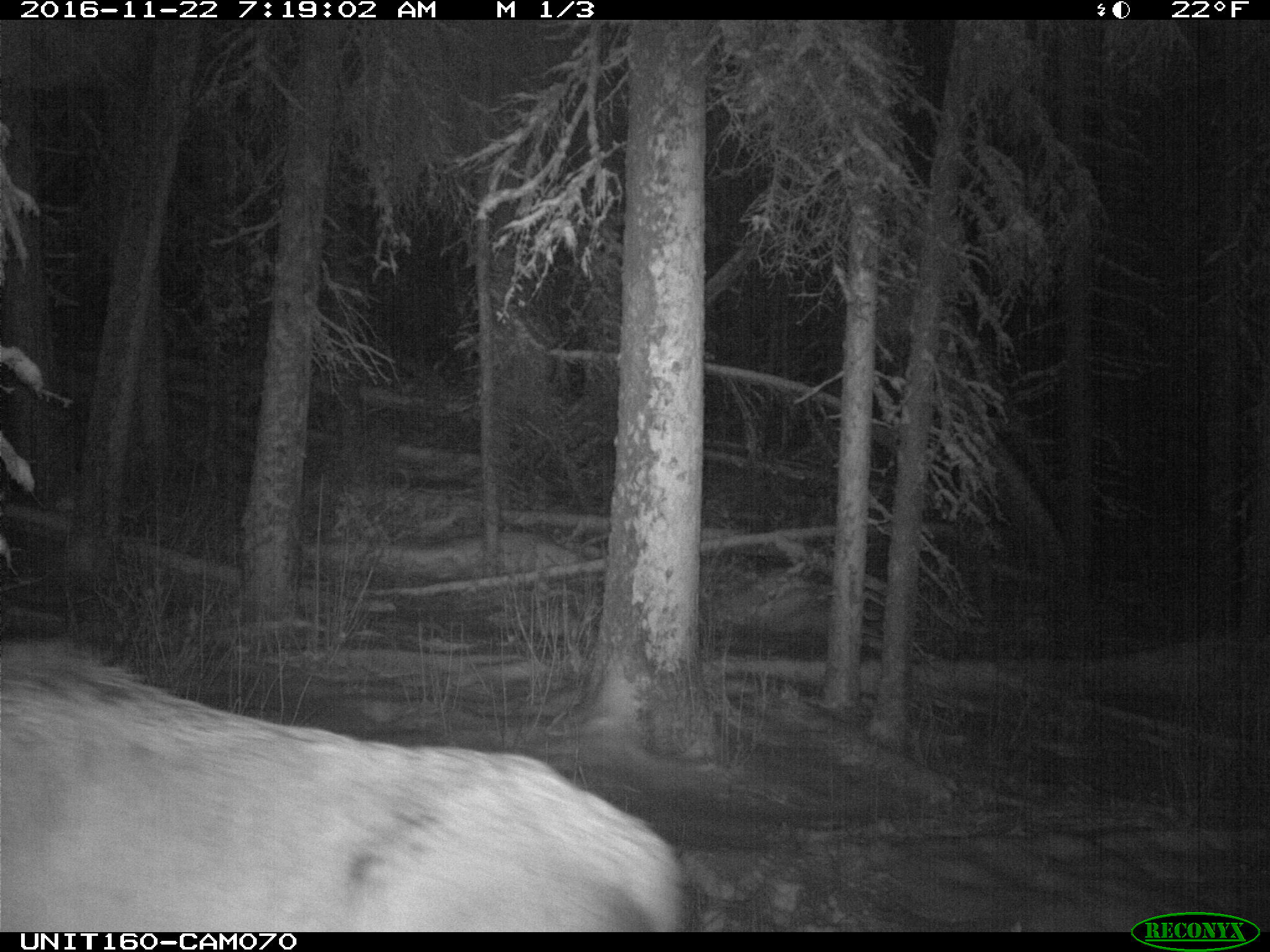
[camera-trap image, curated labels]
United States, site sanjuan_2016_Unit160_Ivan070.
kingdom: Animalia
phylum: Chordata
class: Mammalia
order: Artiodactyla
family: Cervidae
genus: Cervus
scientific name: Cervus elaphus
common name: red deer